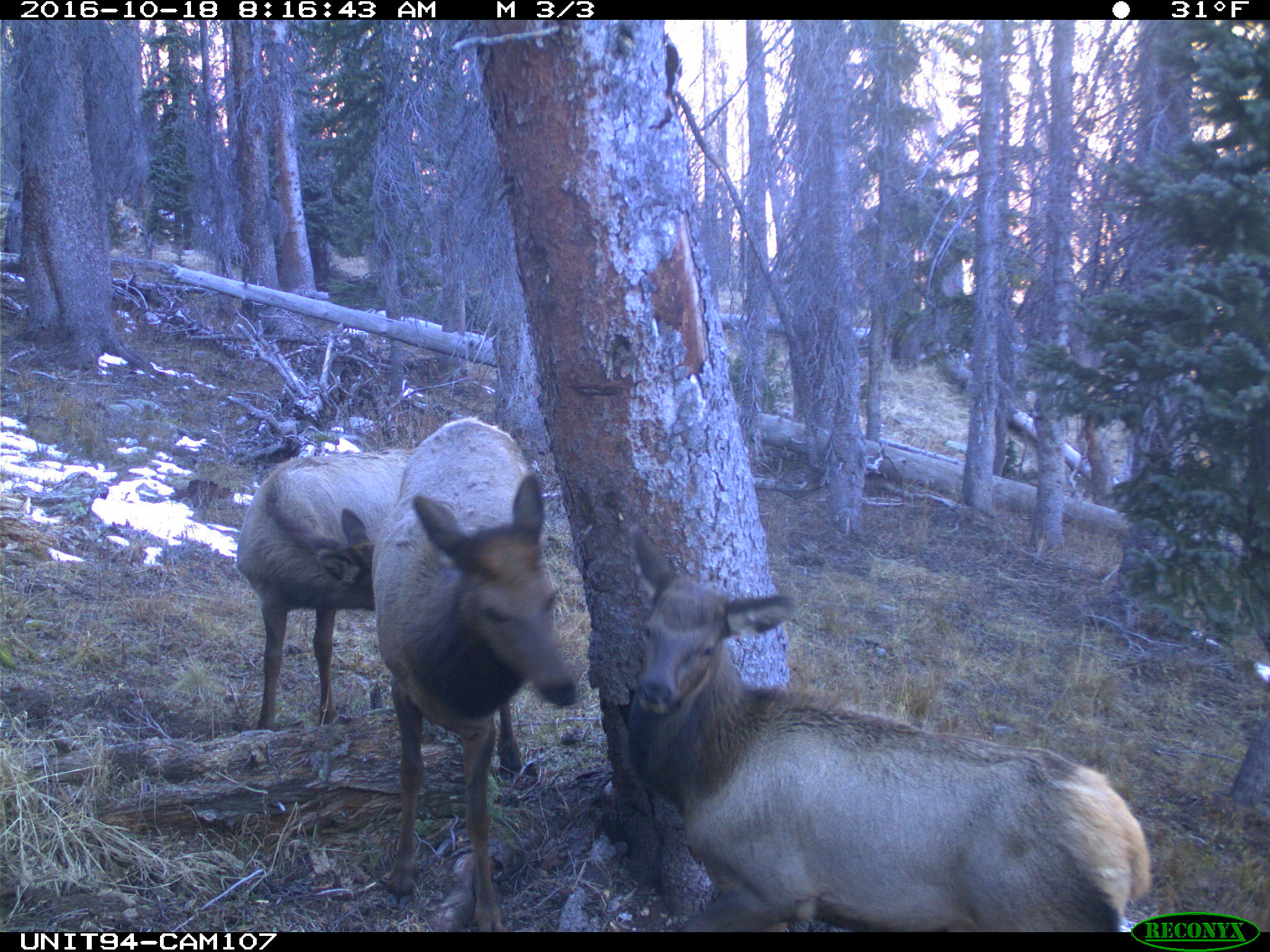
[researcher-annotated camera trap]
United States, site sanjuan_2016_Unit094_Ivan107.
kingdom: Animalia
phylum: Chordata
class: Mammalia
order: Artiodactyla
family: Cervidae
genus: Cervus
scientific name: Cervus elaphus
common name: red deer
Cervus elaphus (red deer).